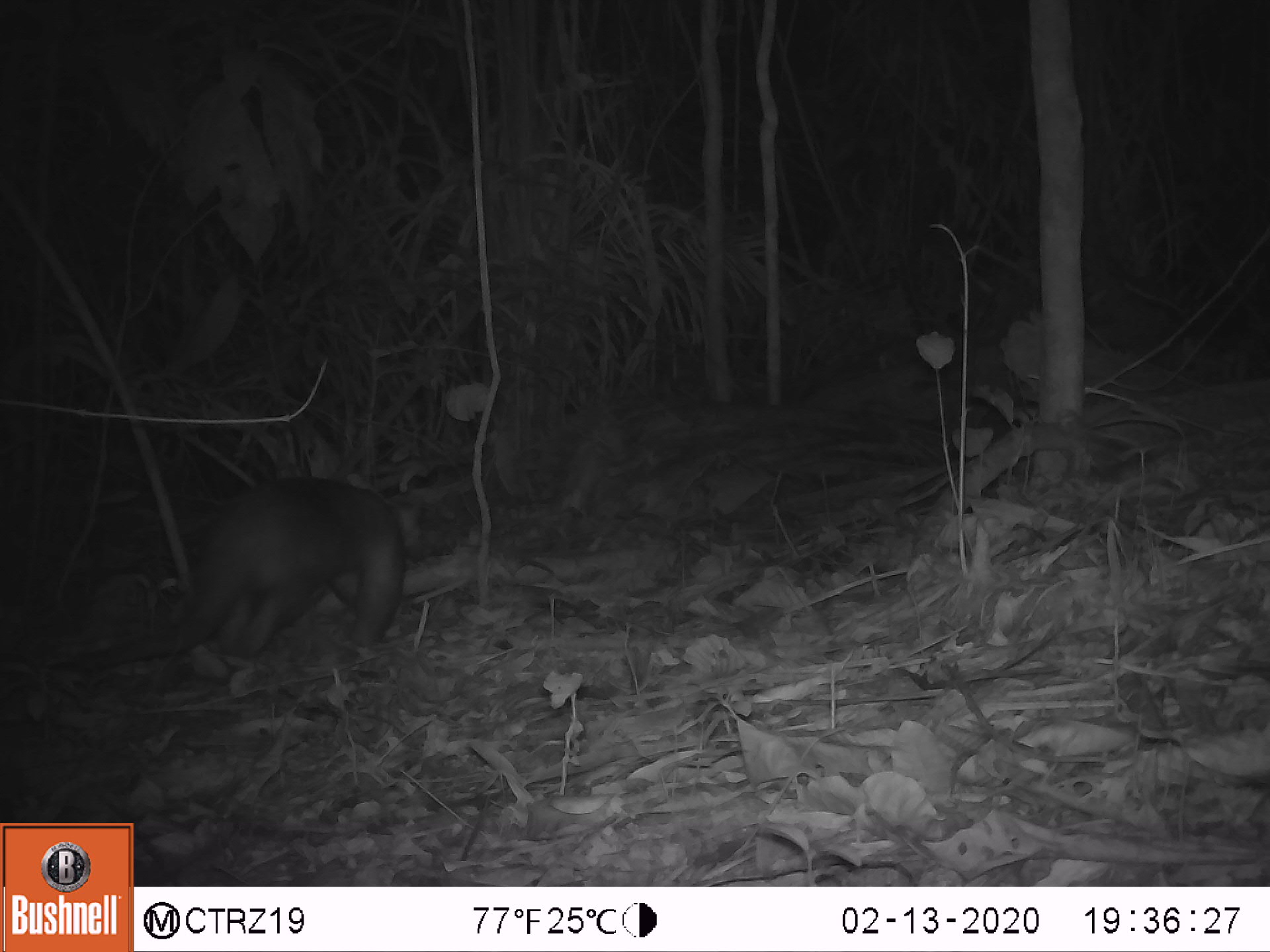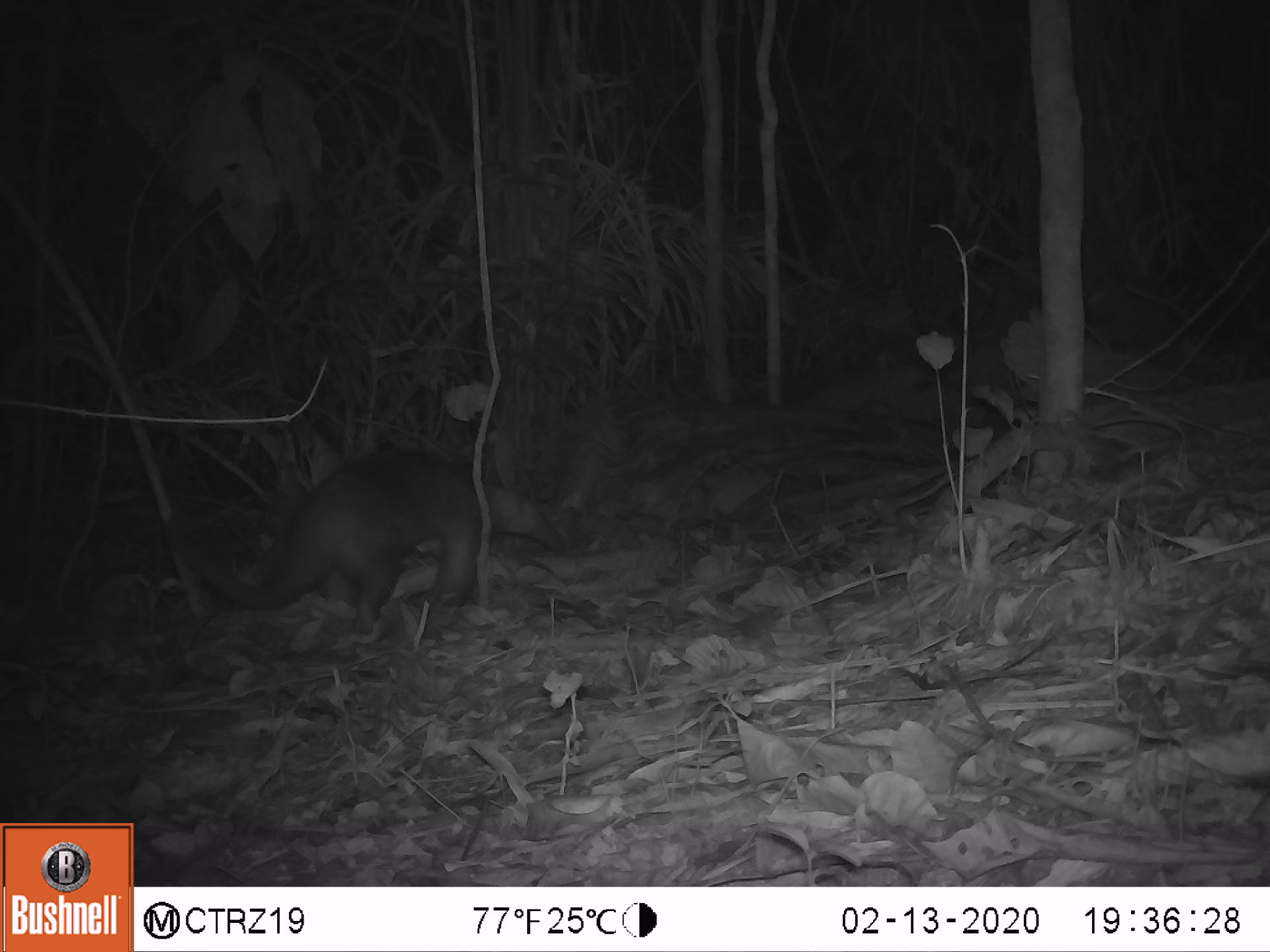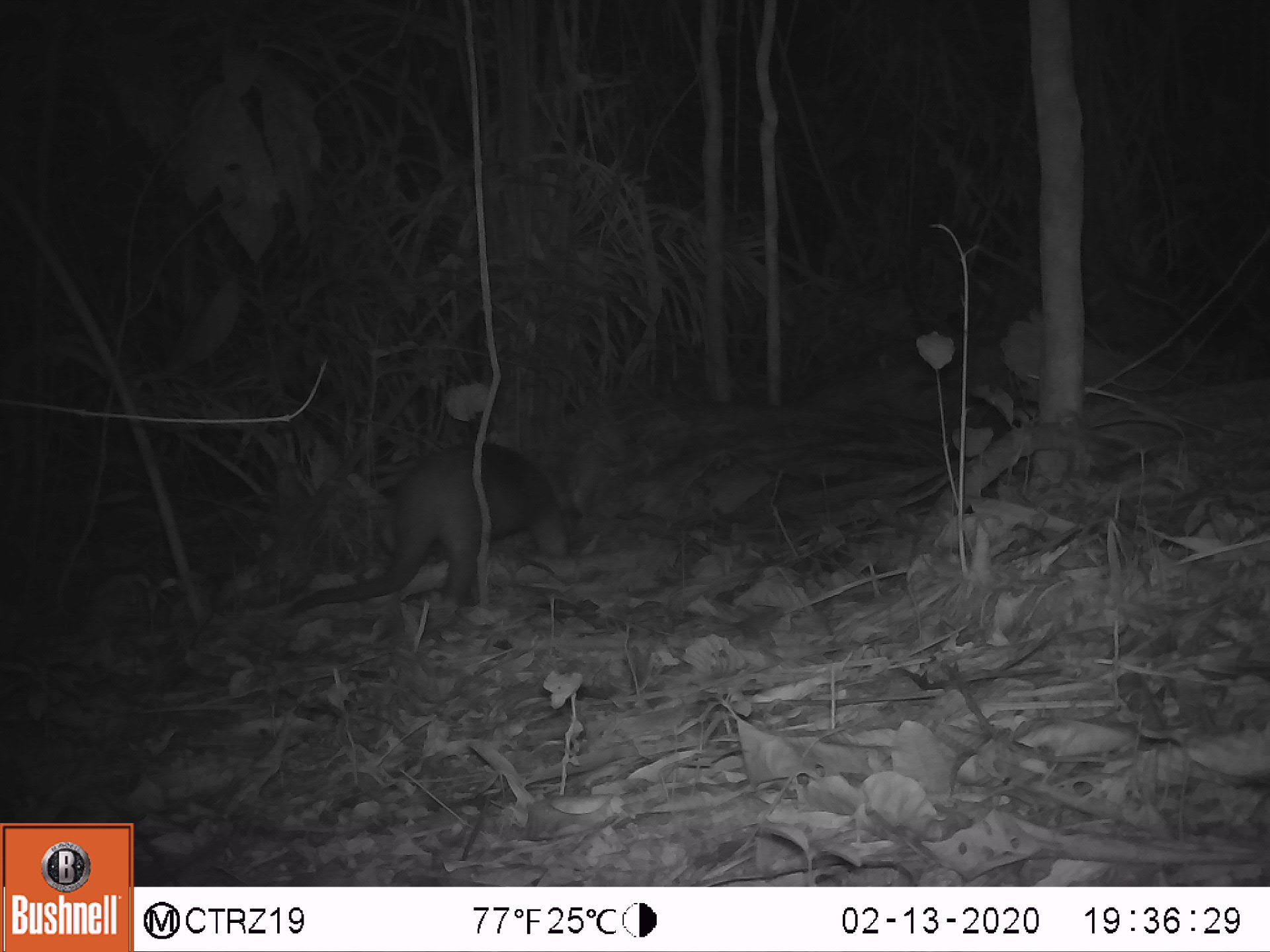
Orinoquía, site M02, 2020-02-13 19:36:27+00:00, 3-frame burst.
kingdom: Animalia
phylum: Chordata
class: Mammalia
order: Pilosa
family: Myrmecophagidae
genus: Tamandua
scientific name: Tamandua tetradactyla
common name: southern tamandua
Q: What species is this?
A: Southern tamandua (Tamandua tetradactyla).